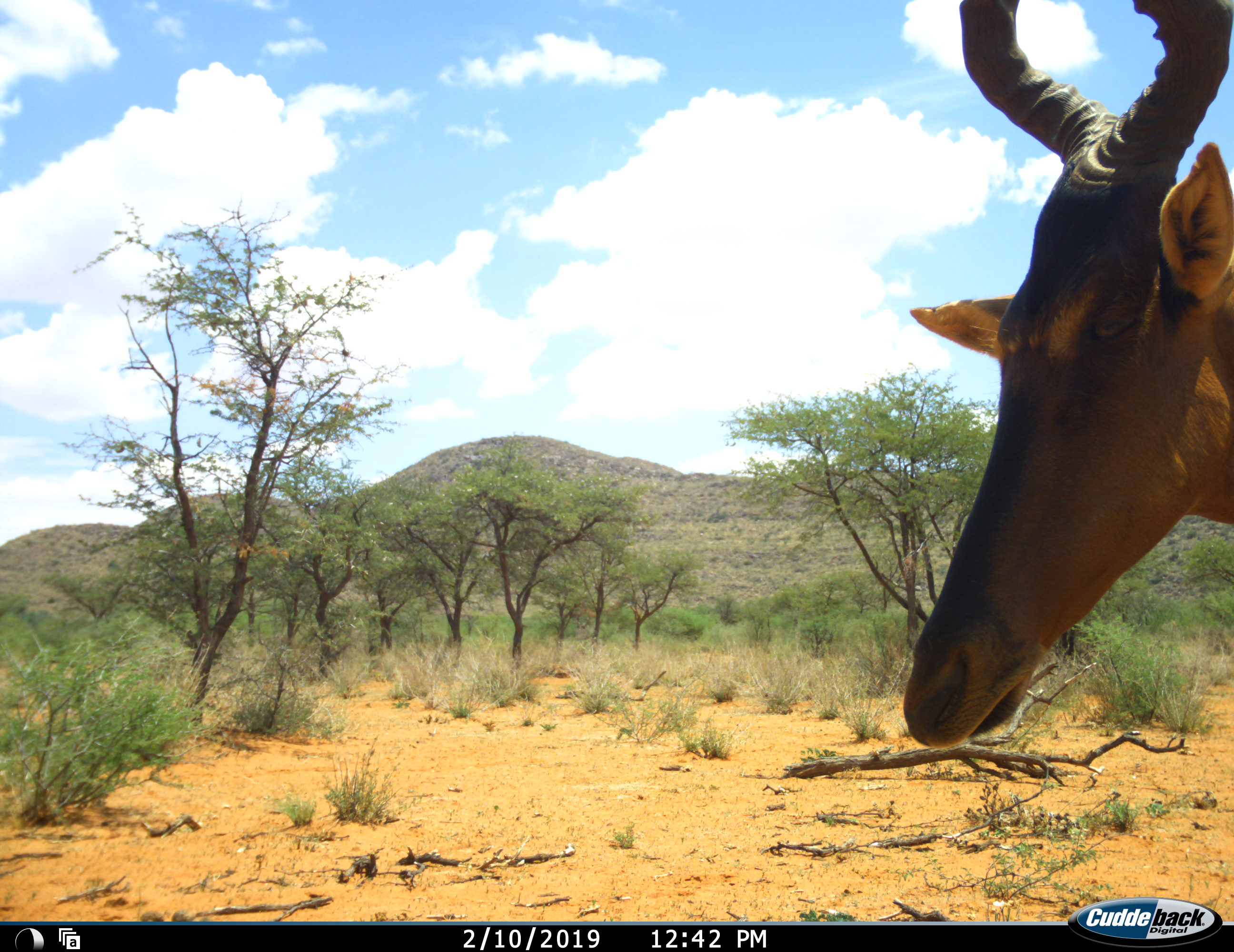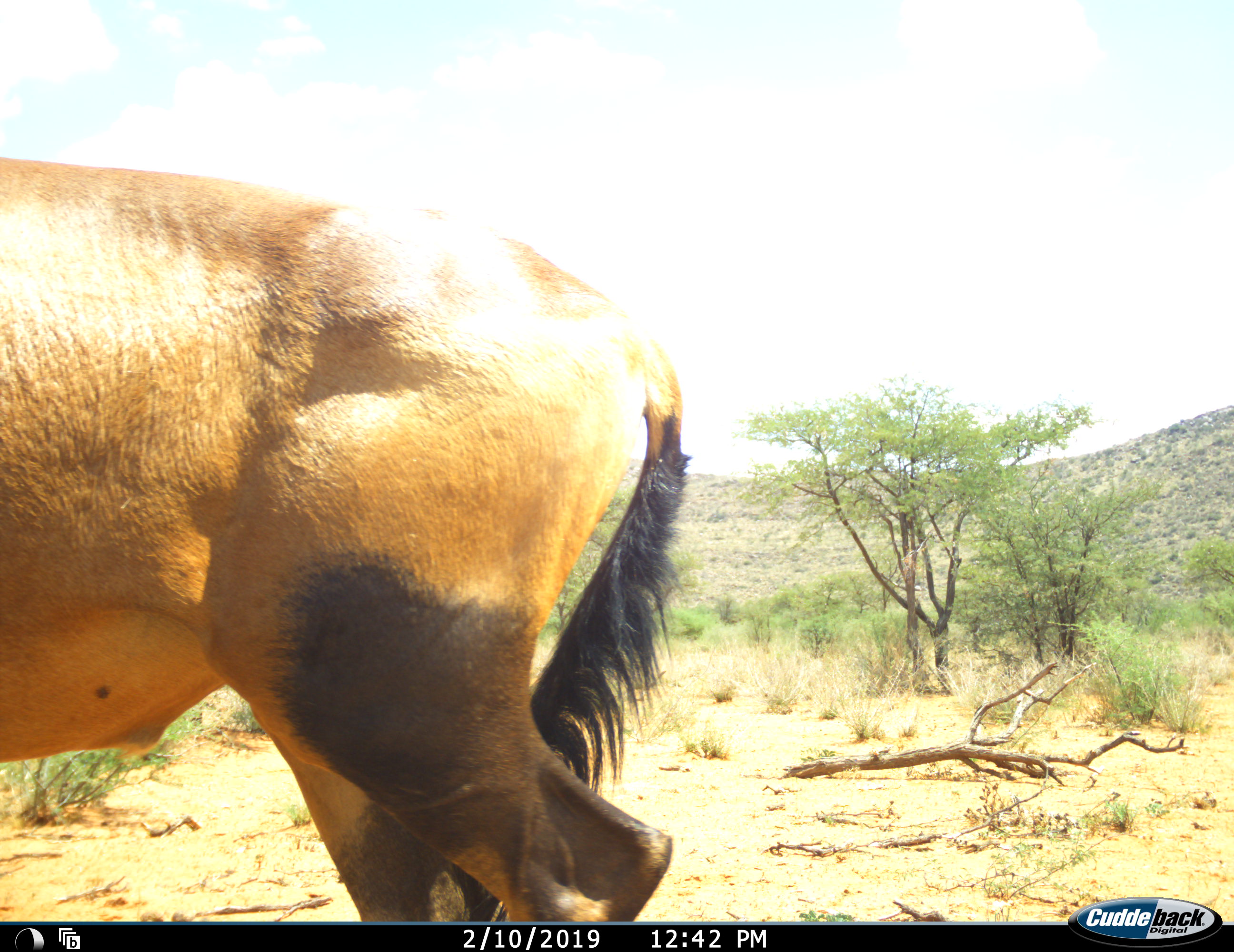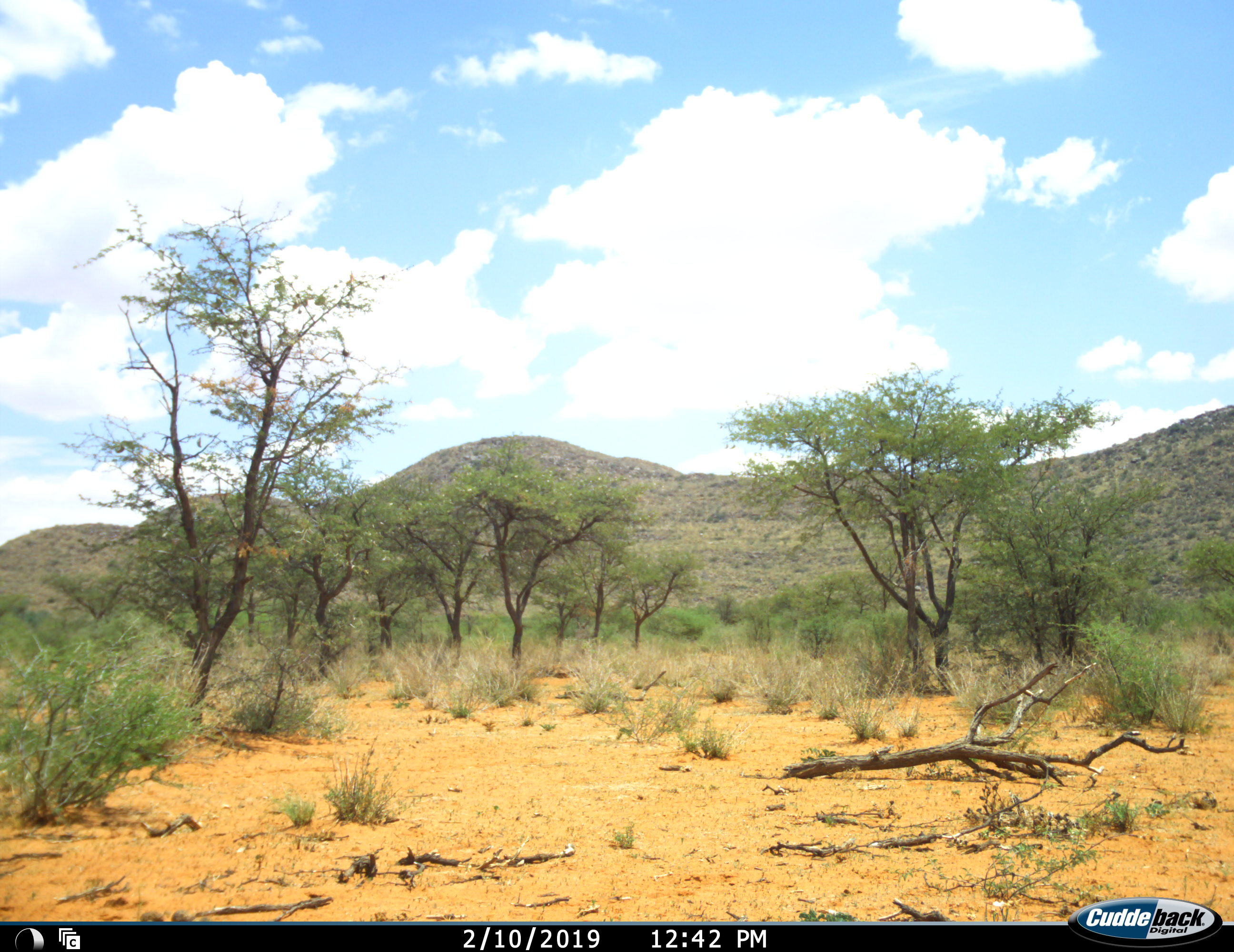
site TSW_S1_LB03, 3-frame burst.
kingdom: Animalia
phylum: Chordata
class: Mammalia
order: Artiodactyla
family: Bovidae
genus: Alcelaphus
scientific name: Alcelaphus buselaphus caama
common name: red hartebeest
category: hartebeestred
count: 1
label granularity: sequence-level